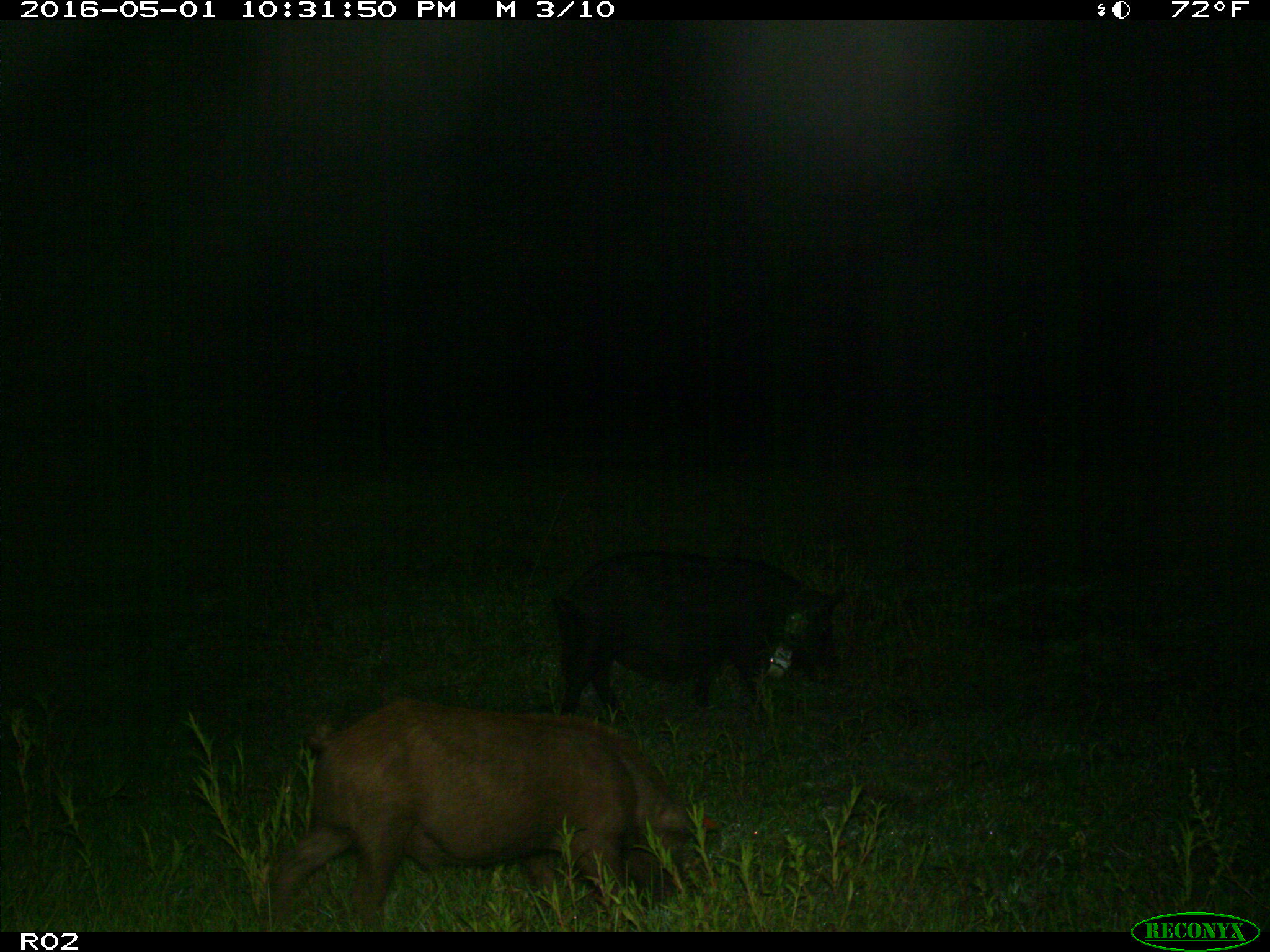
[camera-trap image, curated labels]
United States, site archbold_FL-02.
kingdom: Animalia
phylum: Chordata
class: Mammalia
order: Artiodactyla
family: Suidae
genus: Sus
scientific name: Sus scrofa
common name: wild boar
Sus scrofa (wild boar).